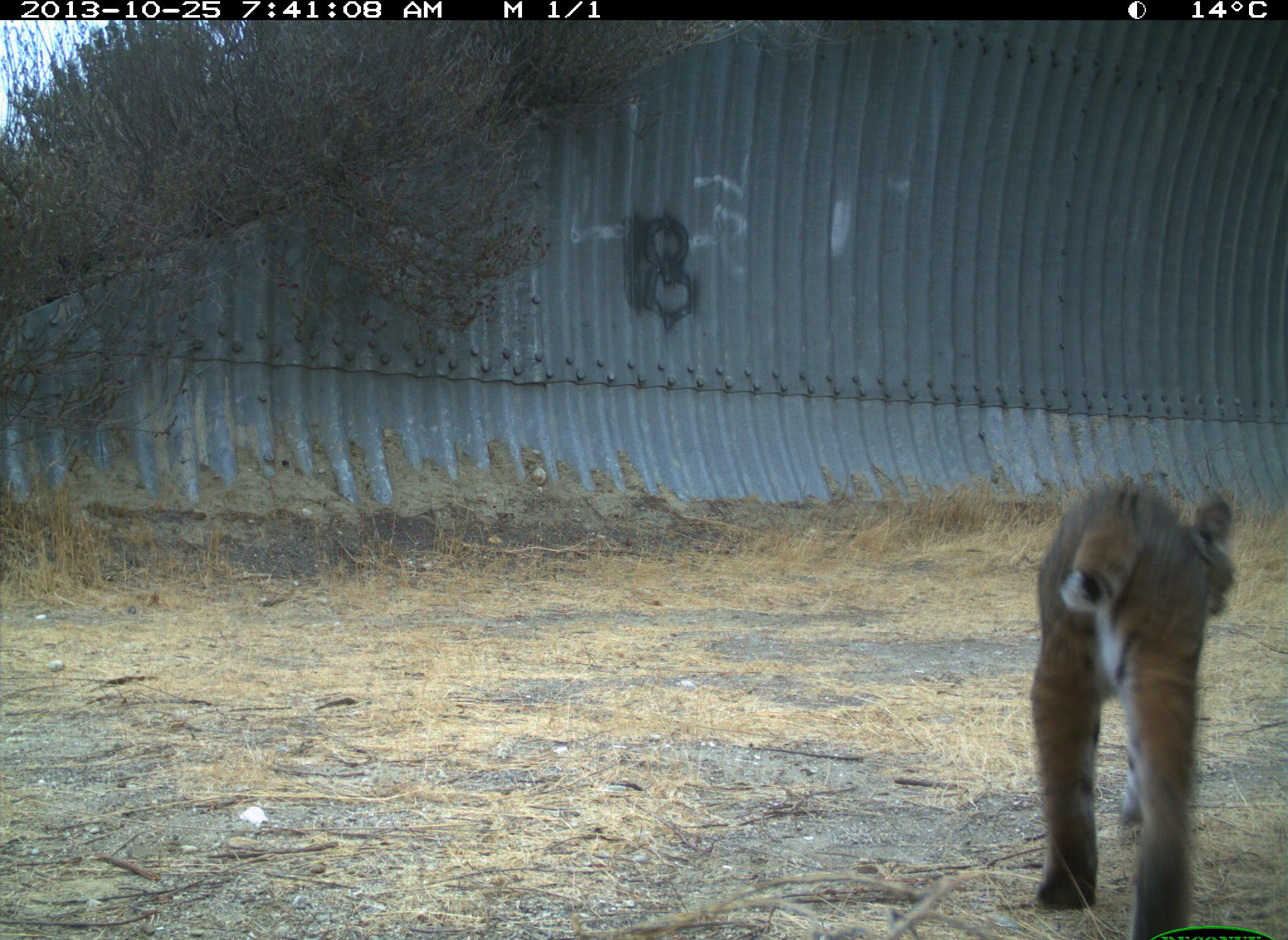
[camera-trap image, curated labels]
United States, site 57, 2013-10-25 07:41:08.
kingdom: Animalia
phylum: Chordata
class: Mammalia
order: Carnivora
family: Felidae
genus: Lynx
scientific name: Lynx rufus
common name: bobcat